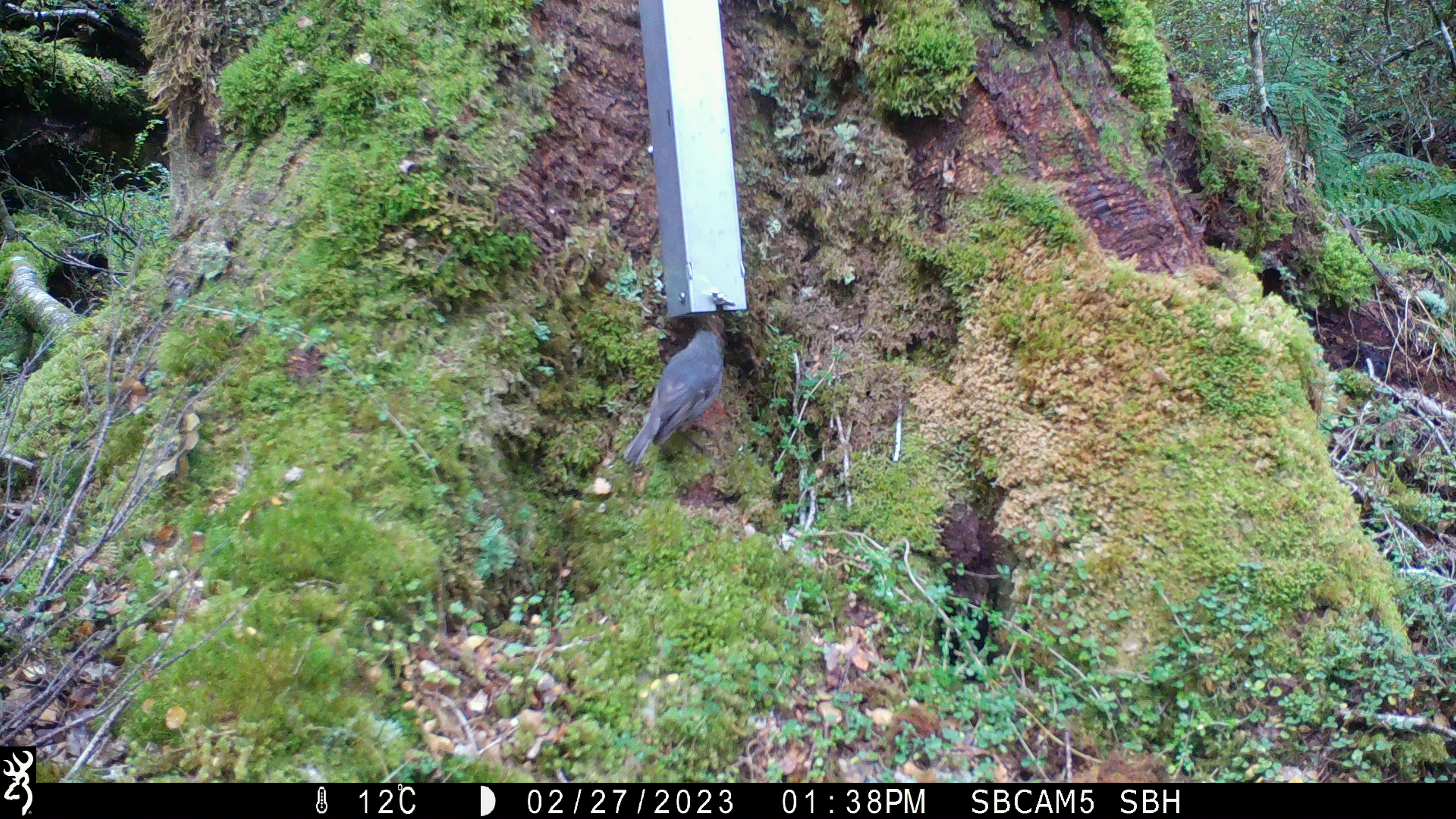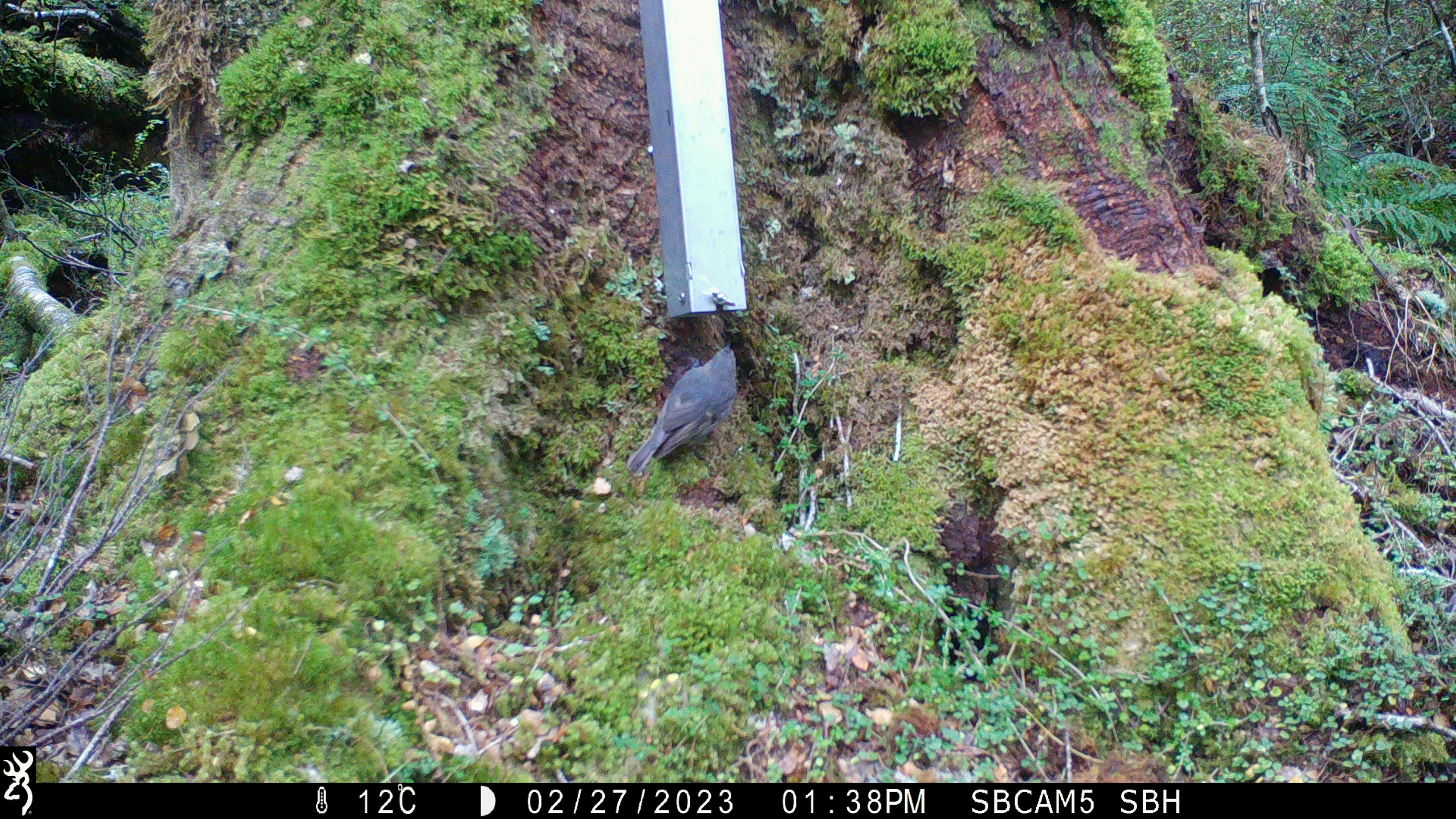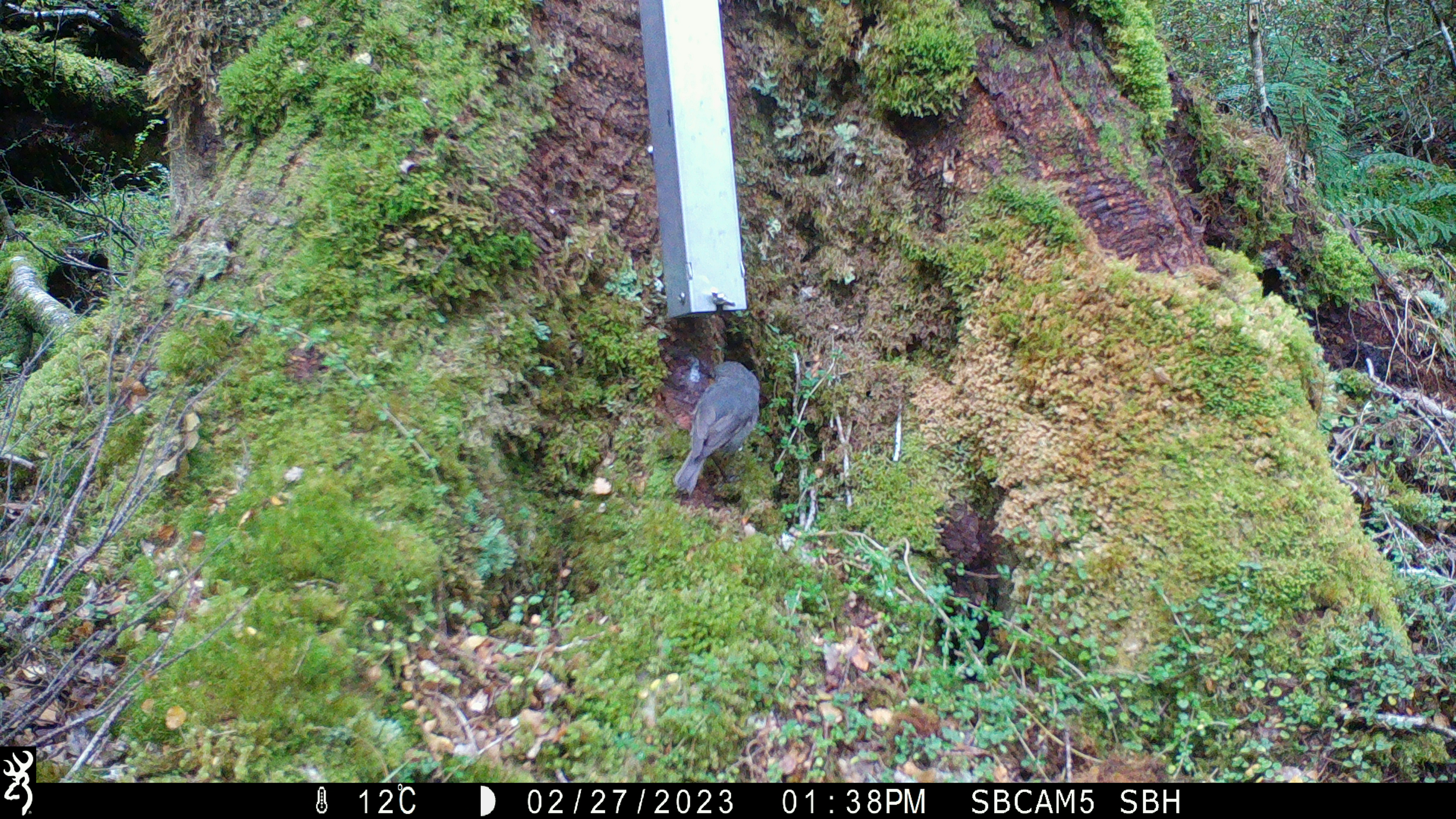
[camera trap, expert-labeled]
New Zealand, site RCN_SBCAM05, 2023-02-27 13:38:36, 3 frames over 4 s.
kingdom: Animalia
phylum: Chordata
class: Aves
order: Passeriformes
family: Petroicidae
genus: Petroica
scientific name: Petroica australis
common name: new zealand robin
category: robin